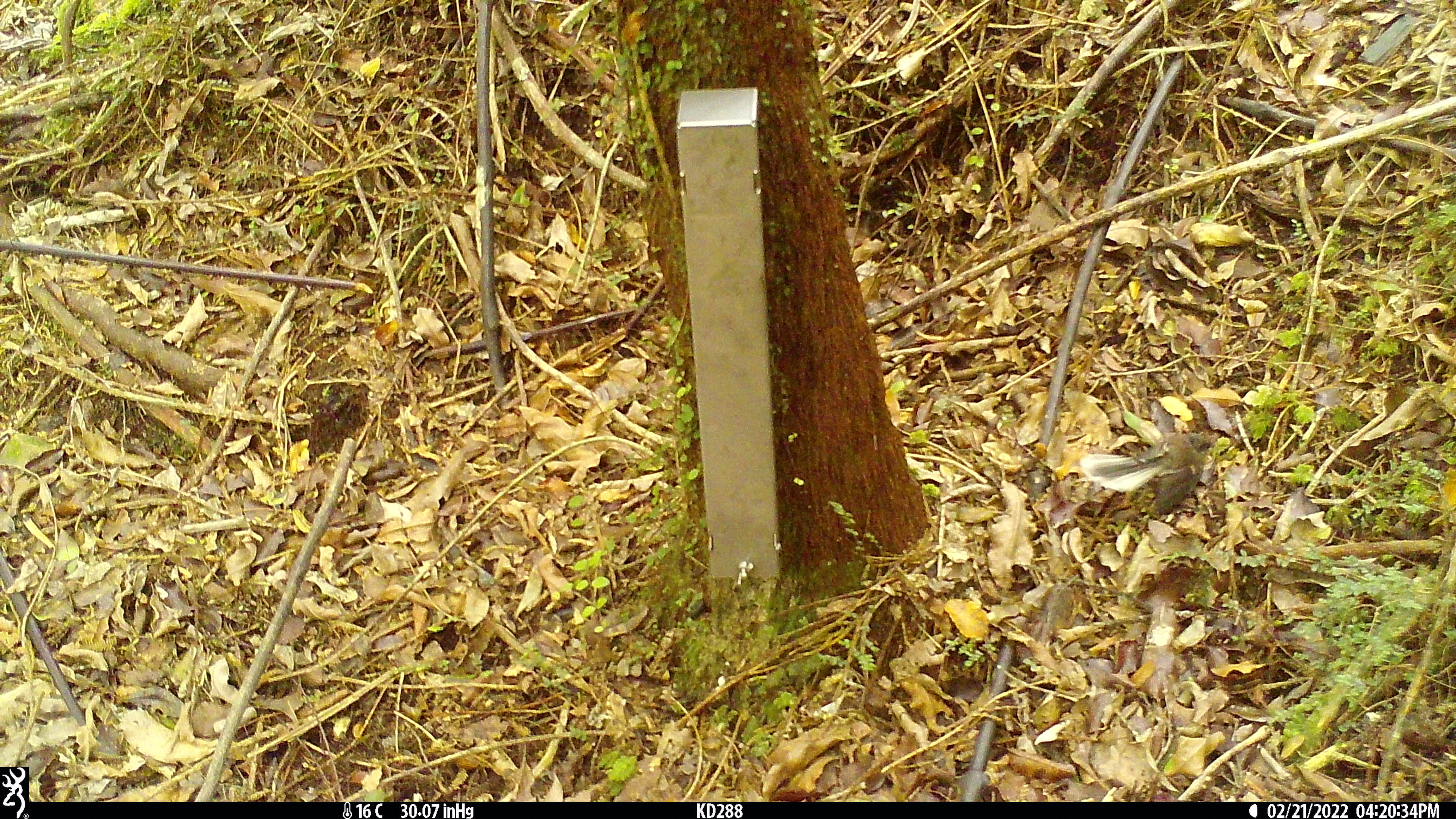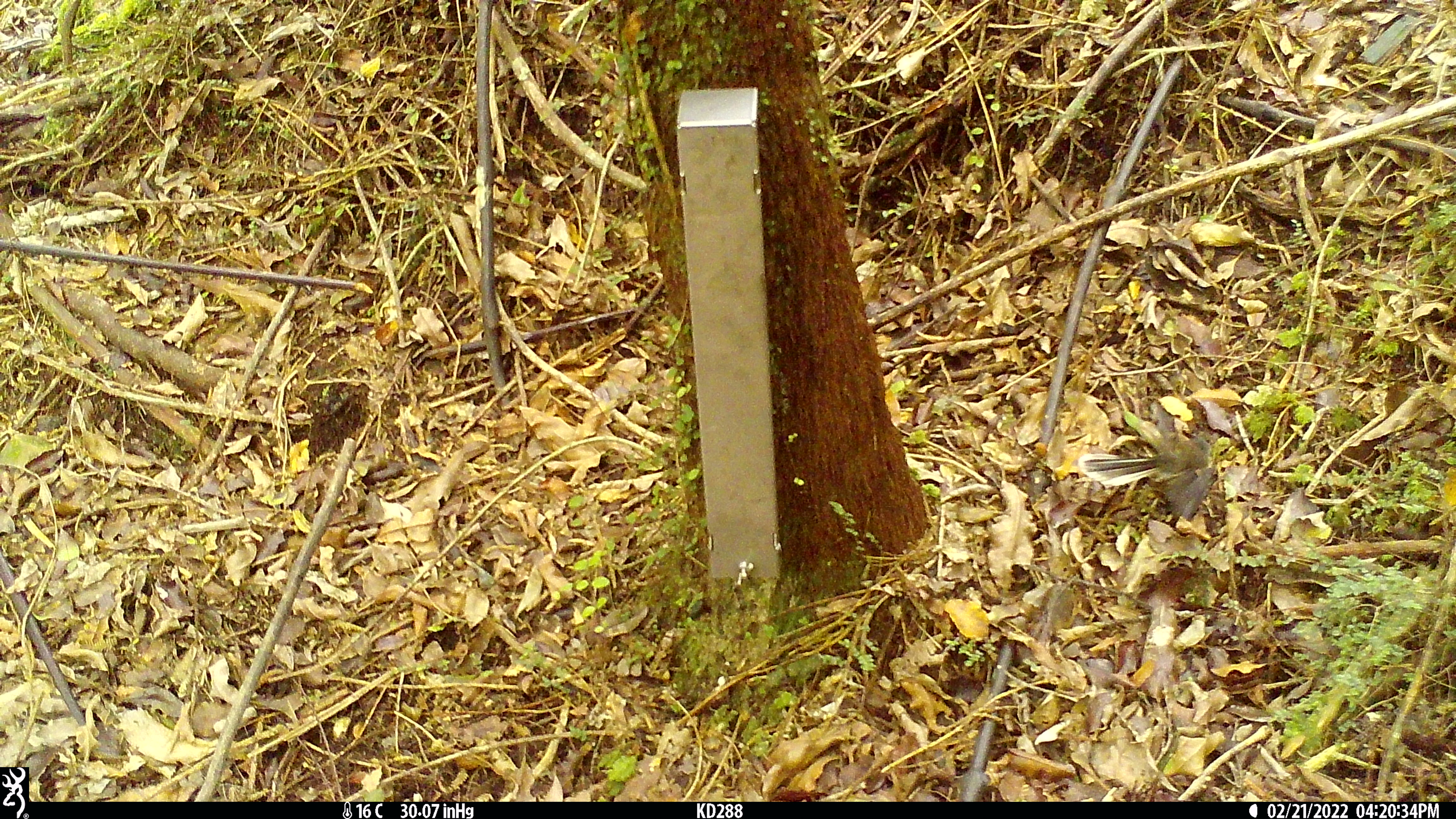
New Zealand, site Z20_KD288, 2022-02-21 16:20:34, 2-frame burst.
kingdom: Animalia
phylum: Chordata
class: Aves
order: Passeriformes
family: Rhipiduridae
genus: Rhipidura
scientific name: Rhipidura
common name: fantails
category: fantail